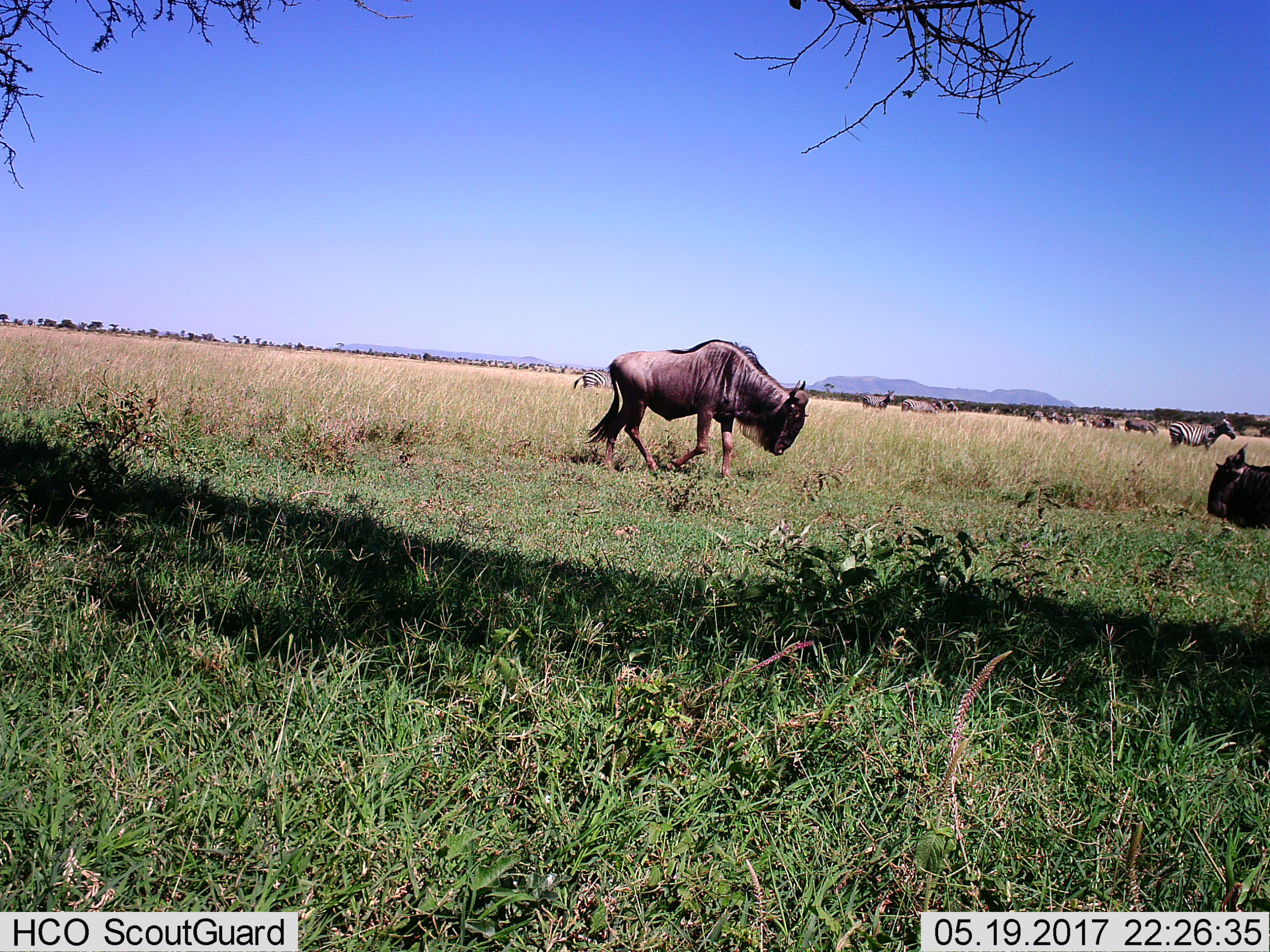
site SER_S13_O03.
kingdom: Animalia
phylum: Chordata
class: Mammalia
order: Artiodactyla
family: Bovidae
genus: Connochaetes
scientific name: Connochaetes taurinus taurinus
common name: blue wildebeest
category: wildebeestblue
Wildebeestblue (blue wildebeest) (Connochaetes taurinus taurinus), count 2. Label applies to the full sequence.